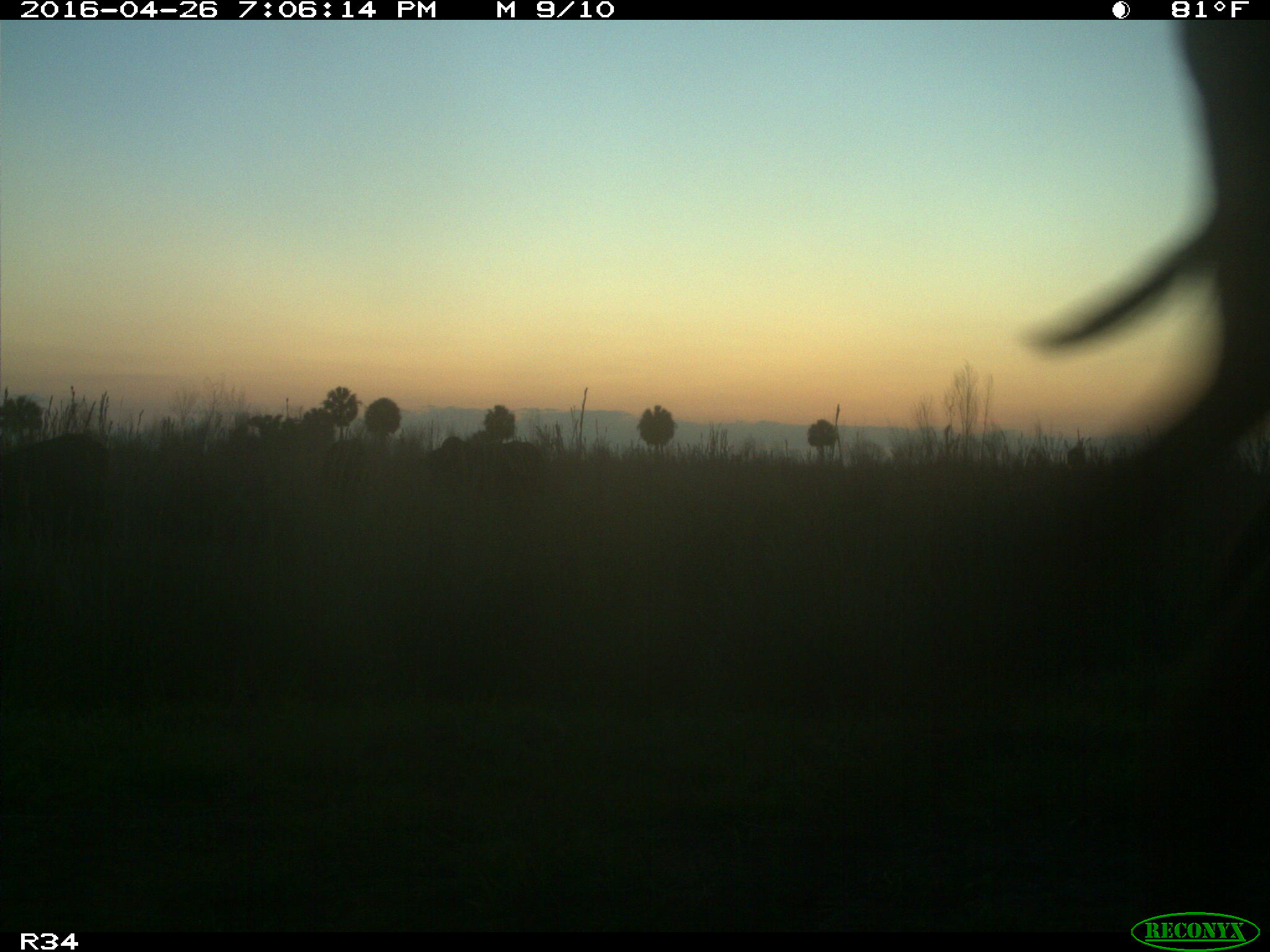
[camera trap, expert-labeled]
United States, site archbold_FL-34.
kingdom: Animalia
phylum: Chordata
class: Mammalia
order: Artiodactyla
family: Bovidae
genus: Bos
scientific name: Bos taurus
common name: domestic cow